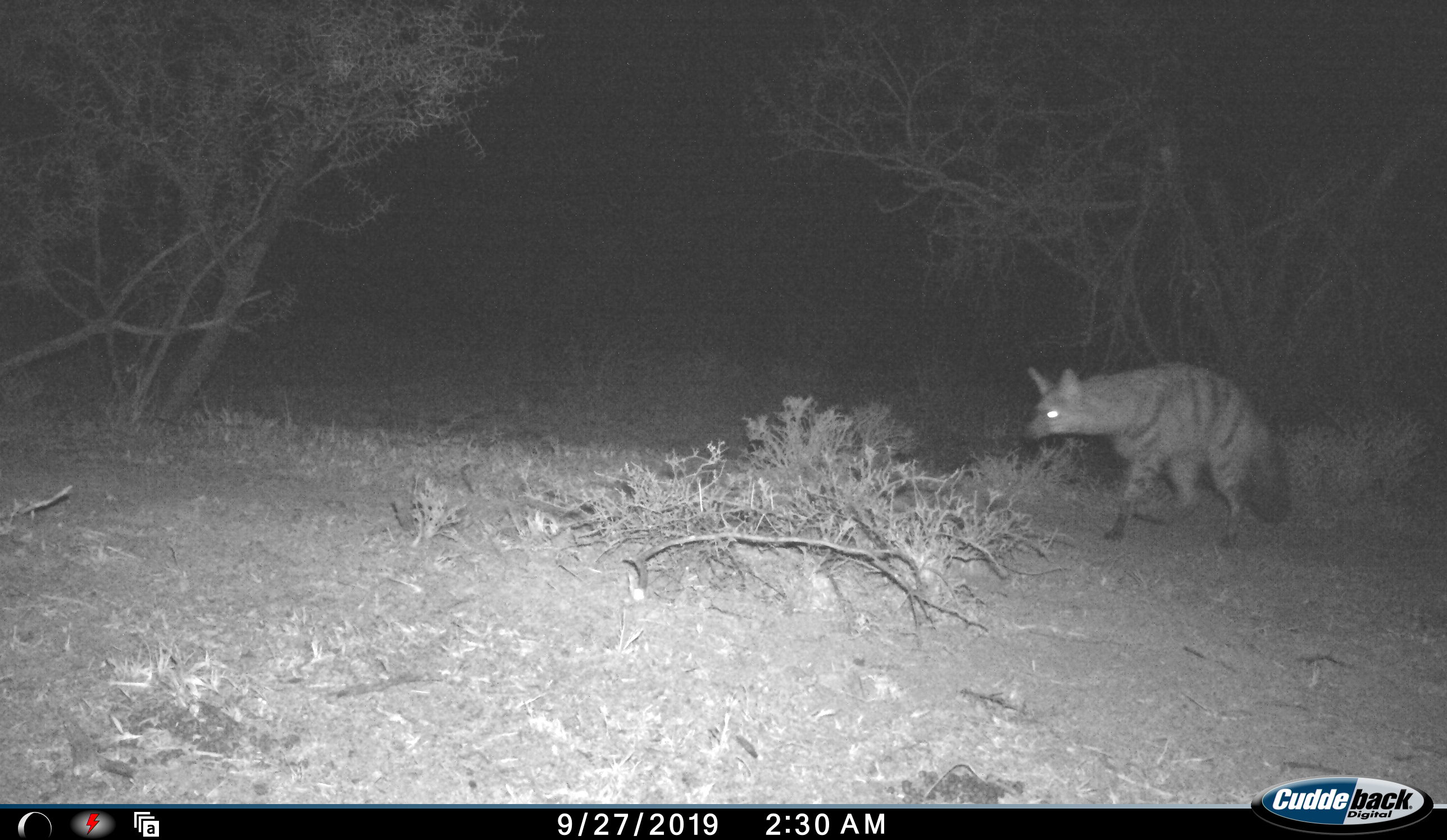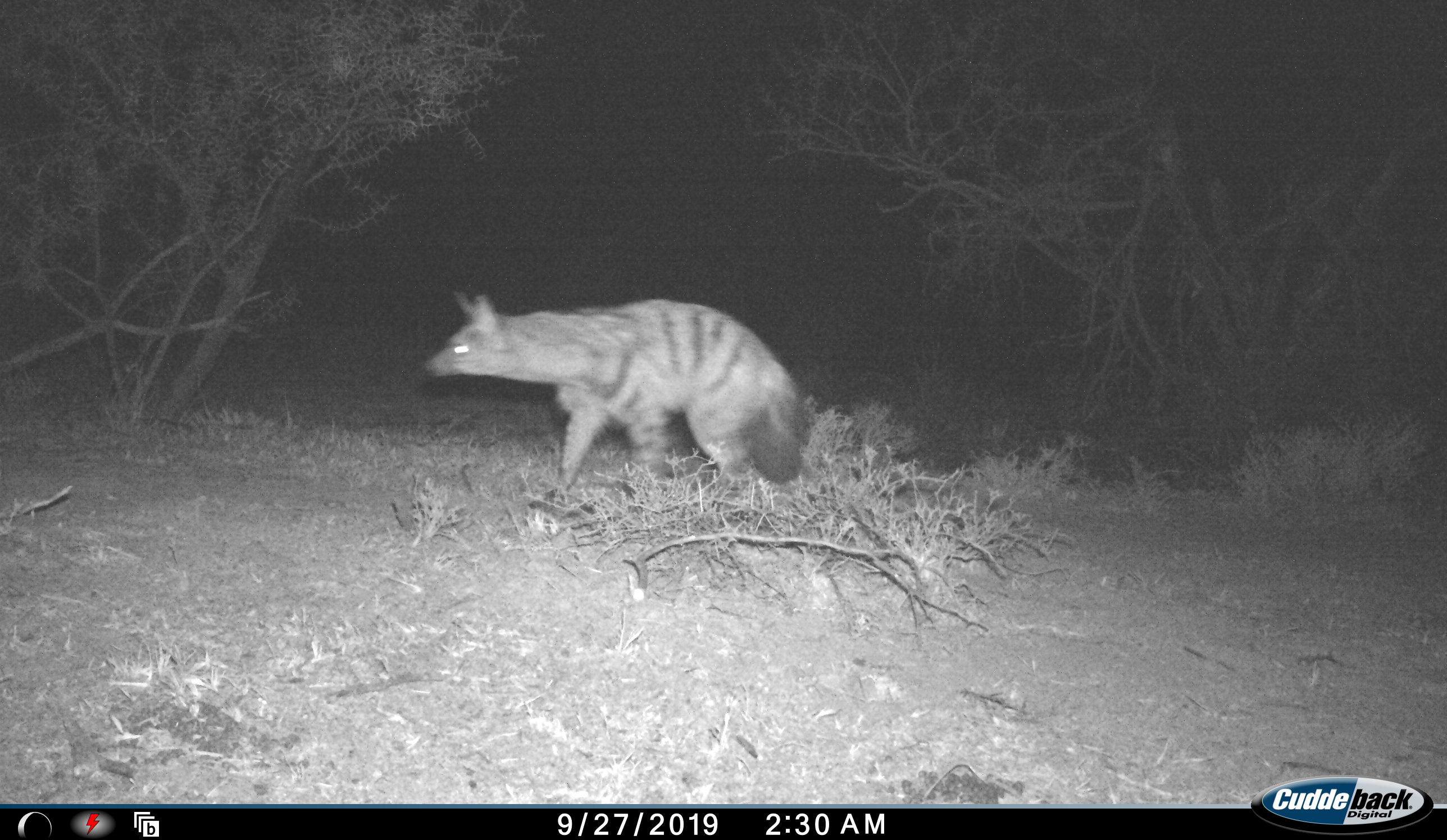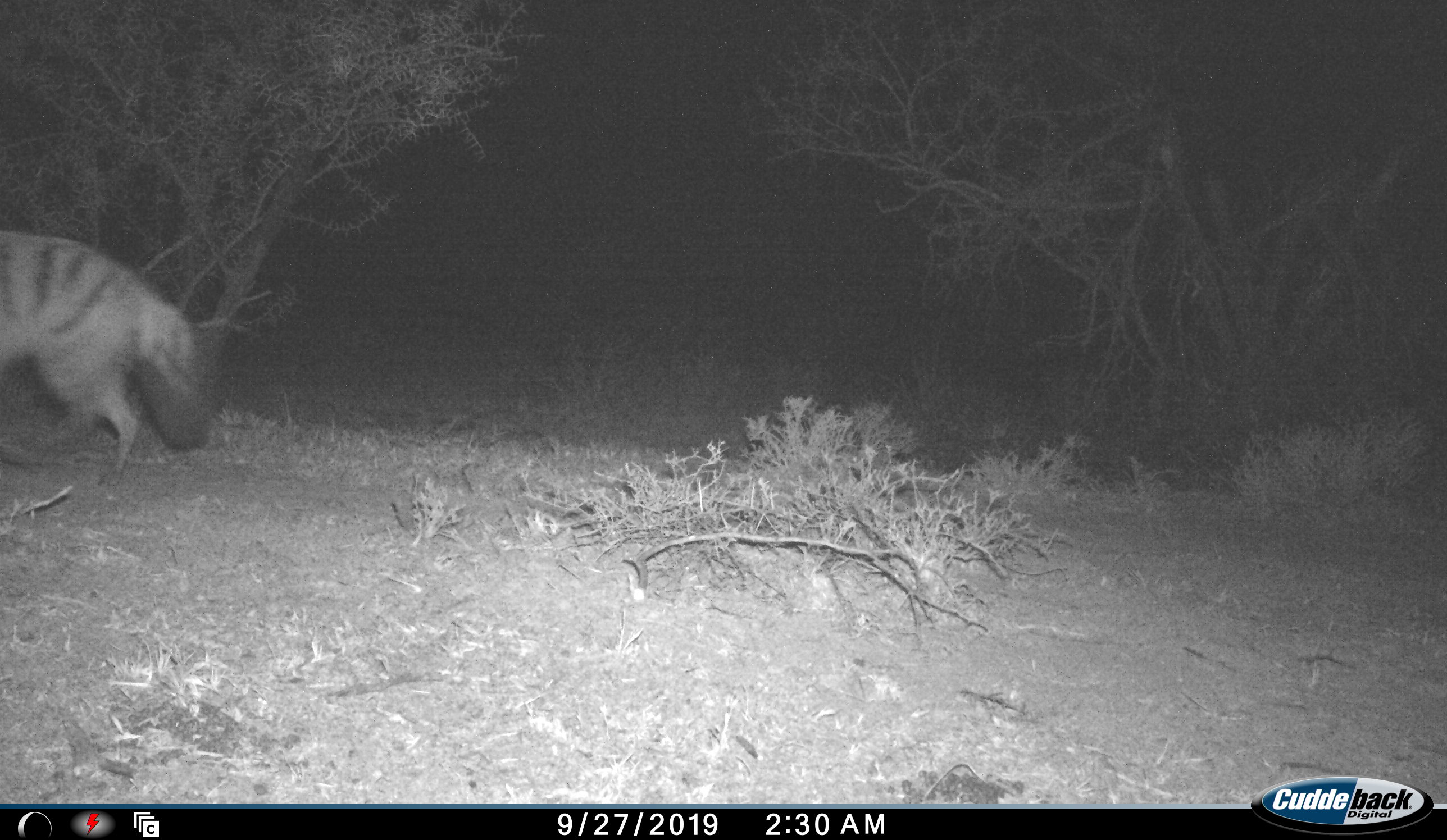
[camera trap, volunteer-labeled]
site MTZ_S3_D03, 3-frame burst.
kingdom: Animalia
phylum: Chordata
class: Mammalia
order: Carnivora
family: Hyaenidae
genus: Proteles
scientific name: Proteles cristatus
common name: aardwolf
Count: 1.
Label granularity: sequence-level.